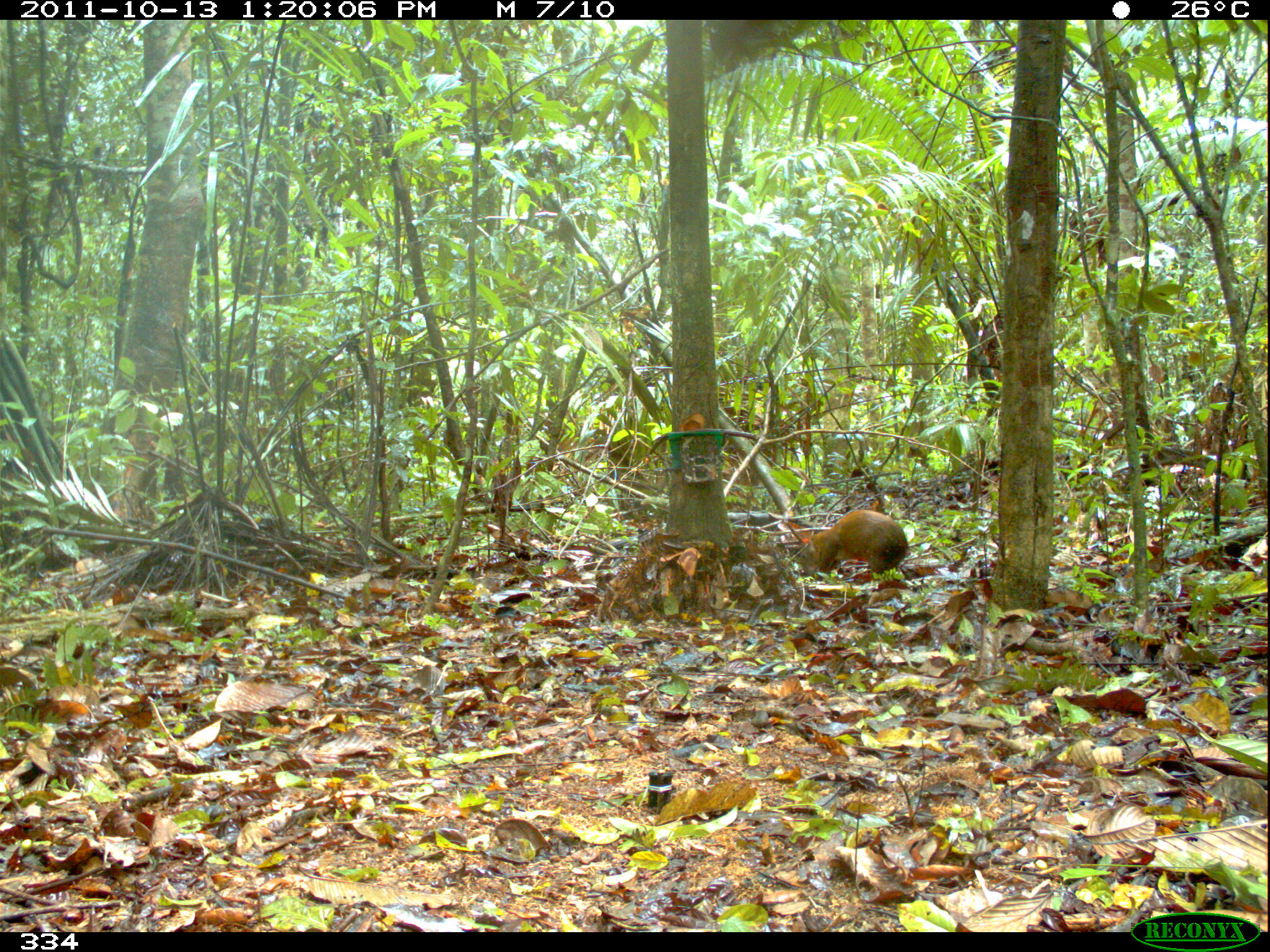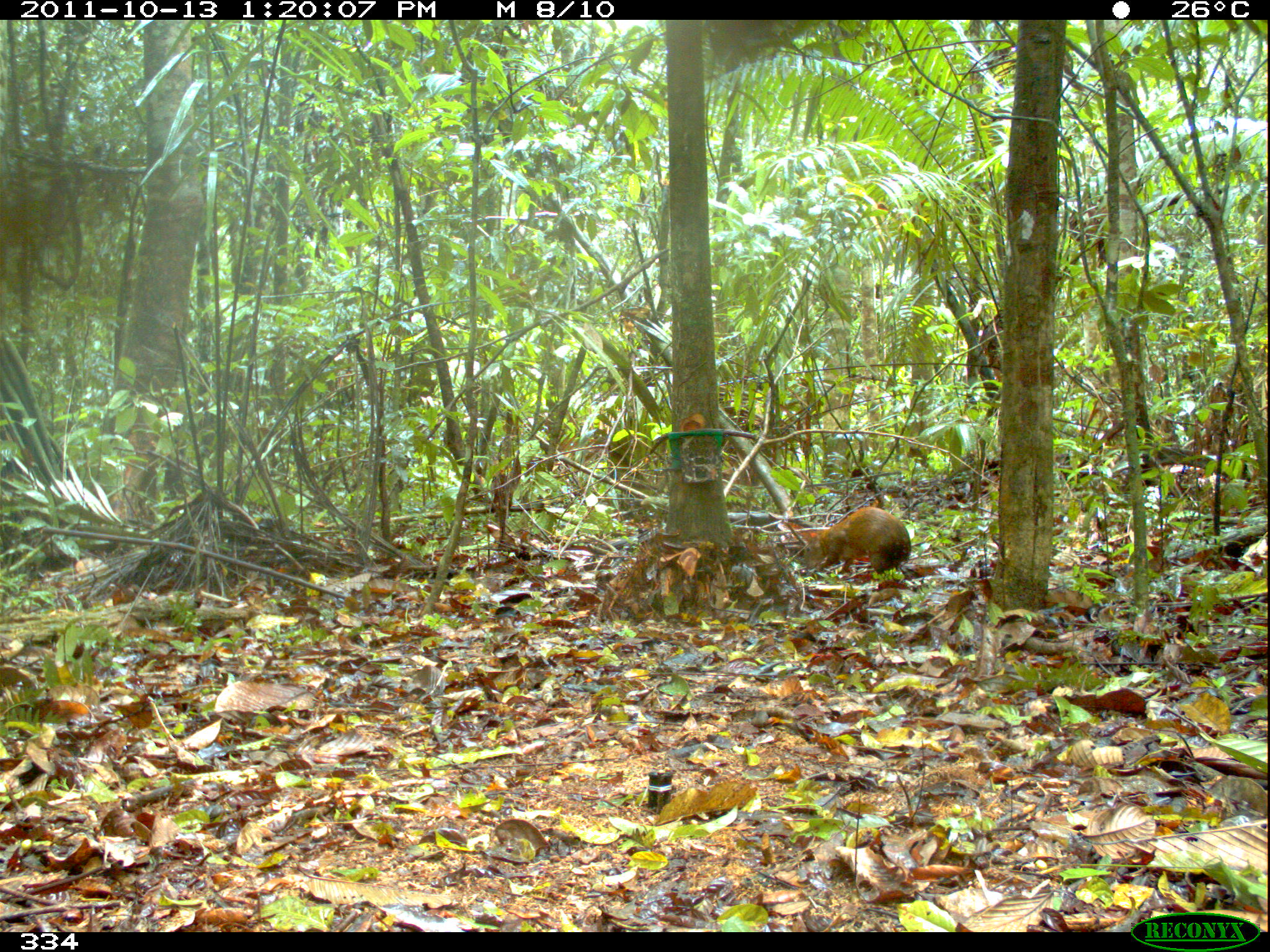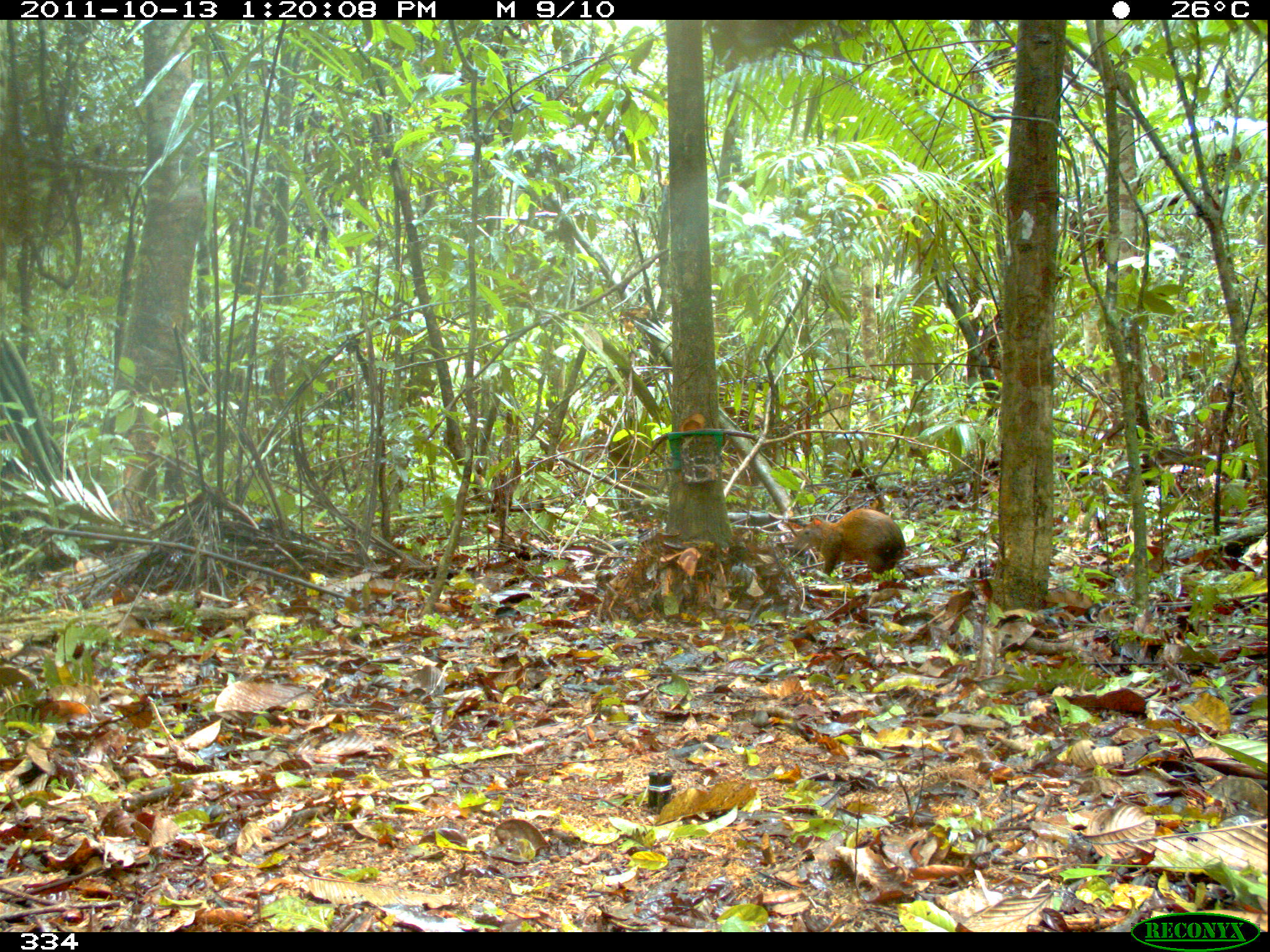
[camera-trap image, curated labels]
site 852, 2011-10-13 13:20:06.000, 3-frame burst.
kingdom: Animalia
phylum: Chordata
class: Mammalia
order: Rodentia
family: Dasyproctidae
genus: Dasyprocta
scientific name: Dasyprocta punctata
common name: central american agouti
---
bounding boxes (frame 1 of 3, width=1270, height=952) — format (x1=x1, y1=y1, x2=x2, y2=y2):
dasyprocta punctata: (x1=797, y1=509, x2=908, y2=576)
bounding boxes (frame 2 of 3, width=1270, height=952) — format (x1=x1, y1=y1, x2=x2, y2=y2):
dasyprocta punctata: (x1=803, y1=506, x2=911, y2=575)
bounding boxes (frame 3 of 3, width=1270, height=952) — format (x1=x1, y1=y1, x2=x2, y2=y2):
dasyprocta punctata: (x1=792, y1=507, x2=907, y2=581)